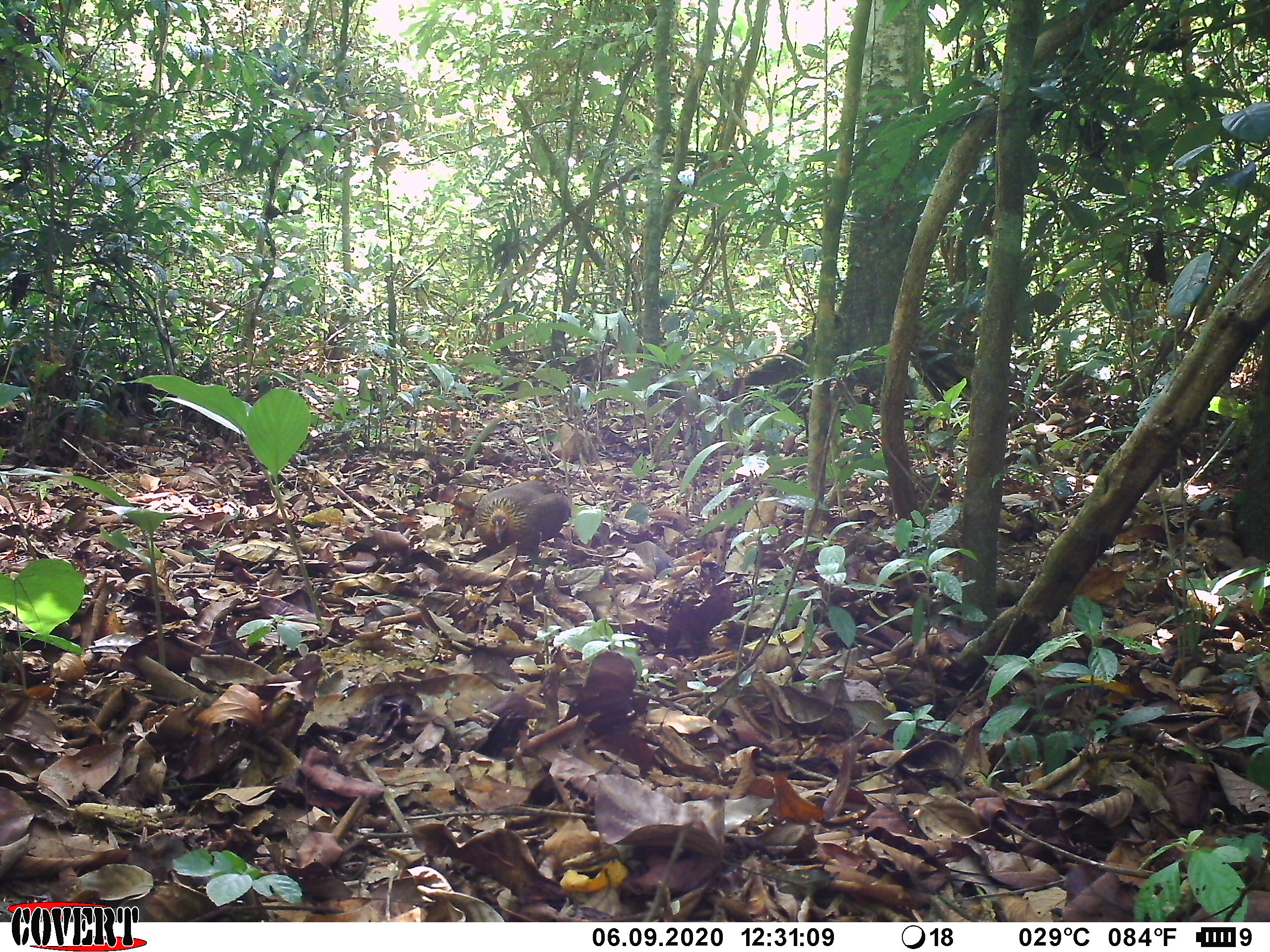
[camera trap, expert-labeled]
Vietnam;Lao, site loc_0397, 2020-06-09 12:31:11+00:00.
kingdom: Animalia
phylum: Chordata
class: Aves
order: Galliformes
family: Phasianidae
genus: Gallus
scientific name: Gallus gallus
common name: red junglefowl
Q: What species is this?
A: Red junglefowl (Gallus gallus).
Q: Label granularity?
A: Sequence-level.